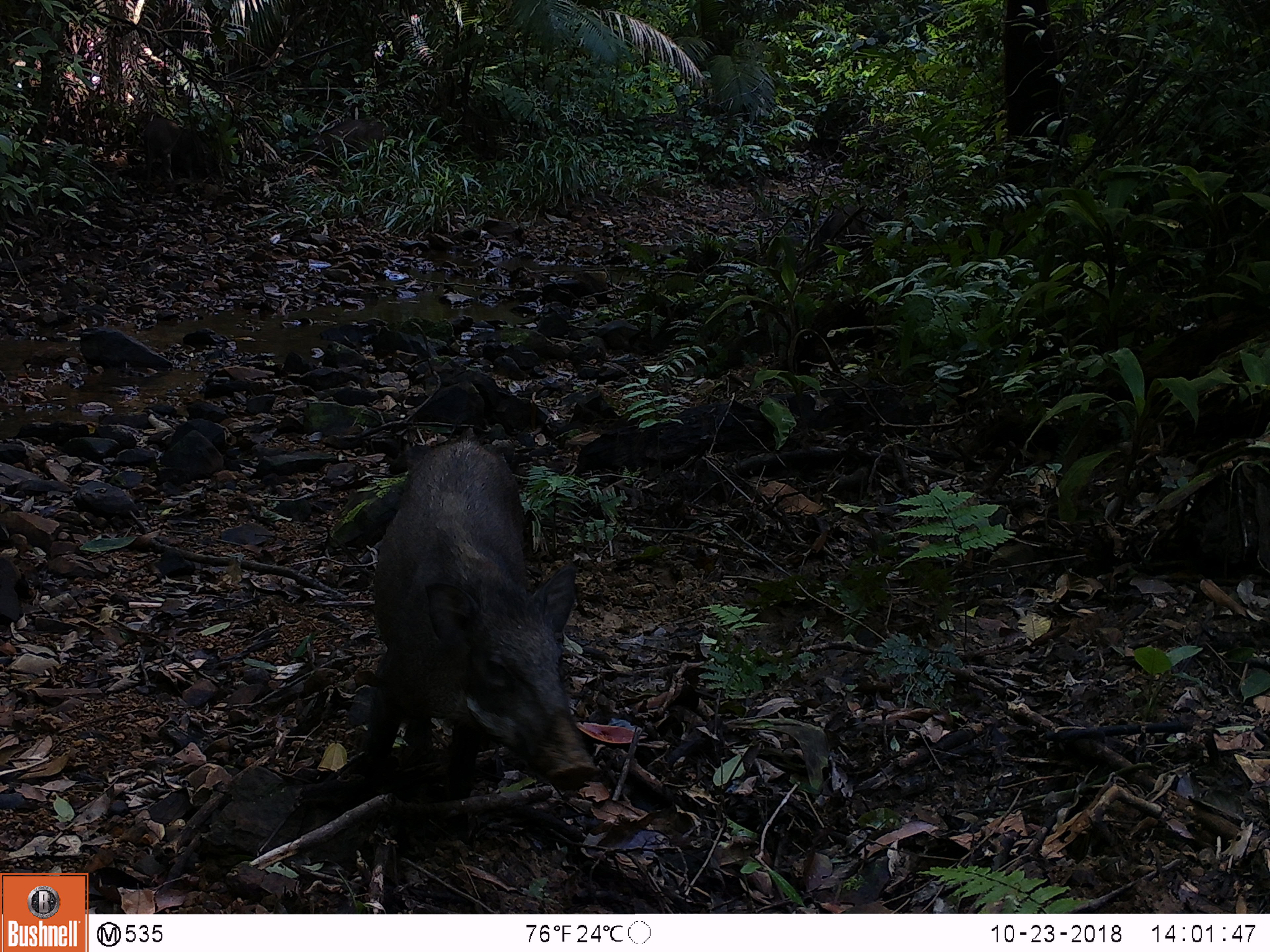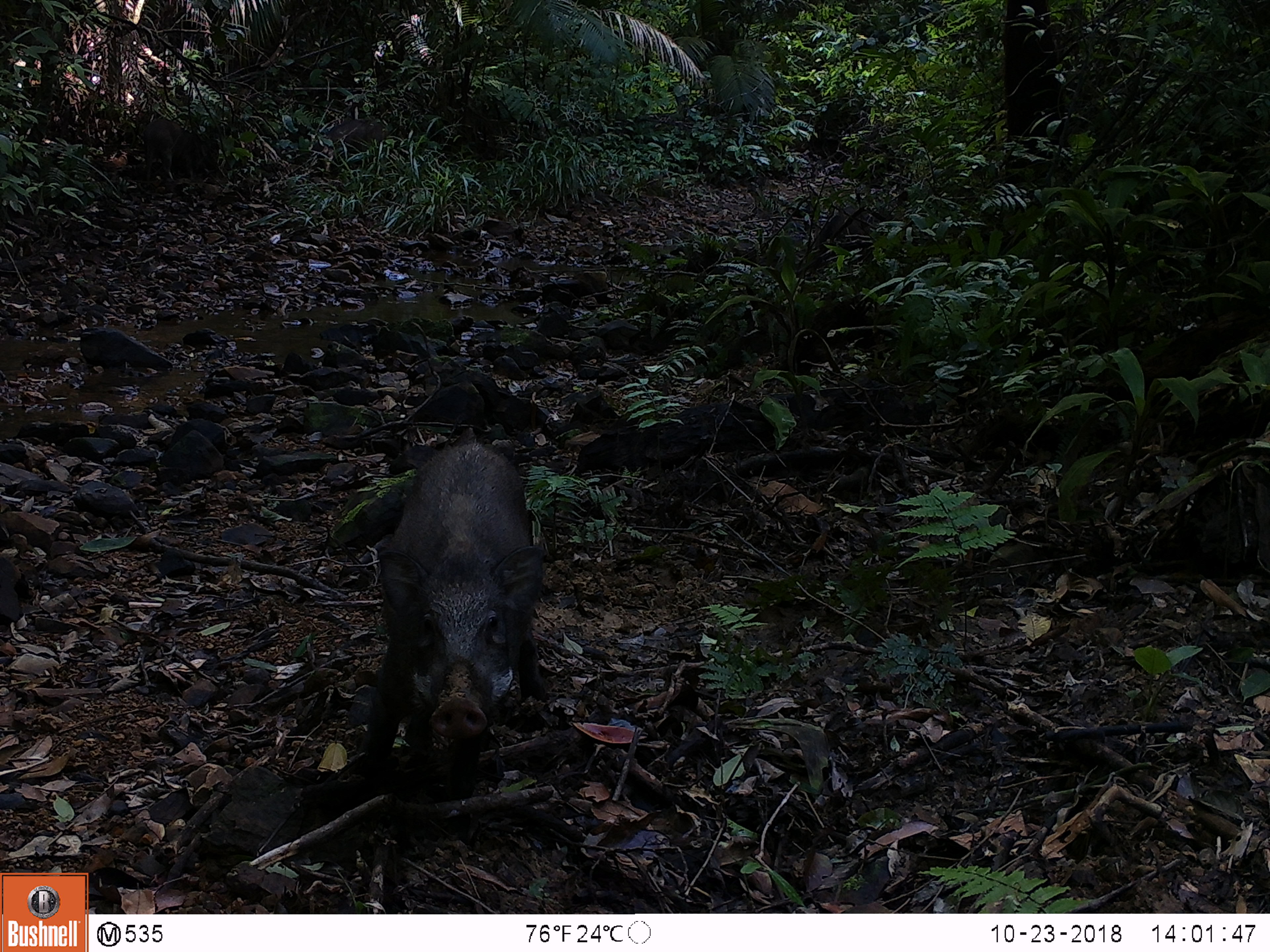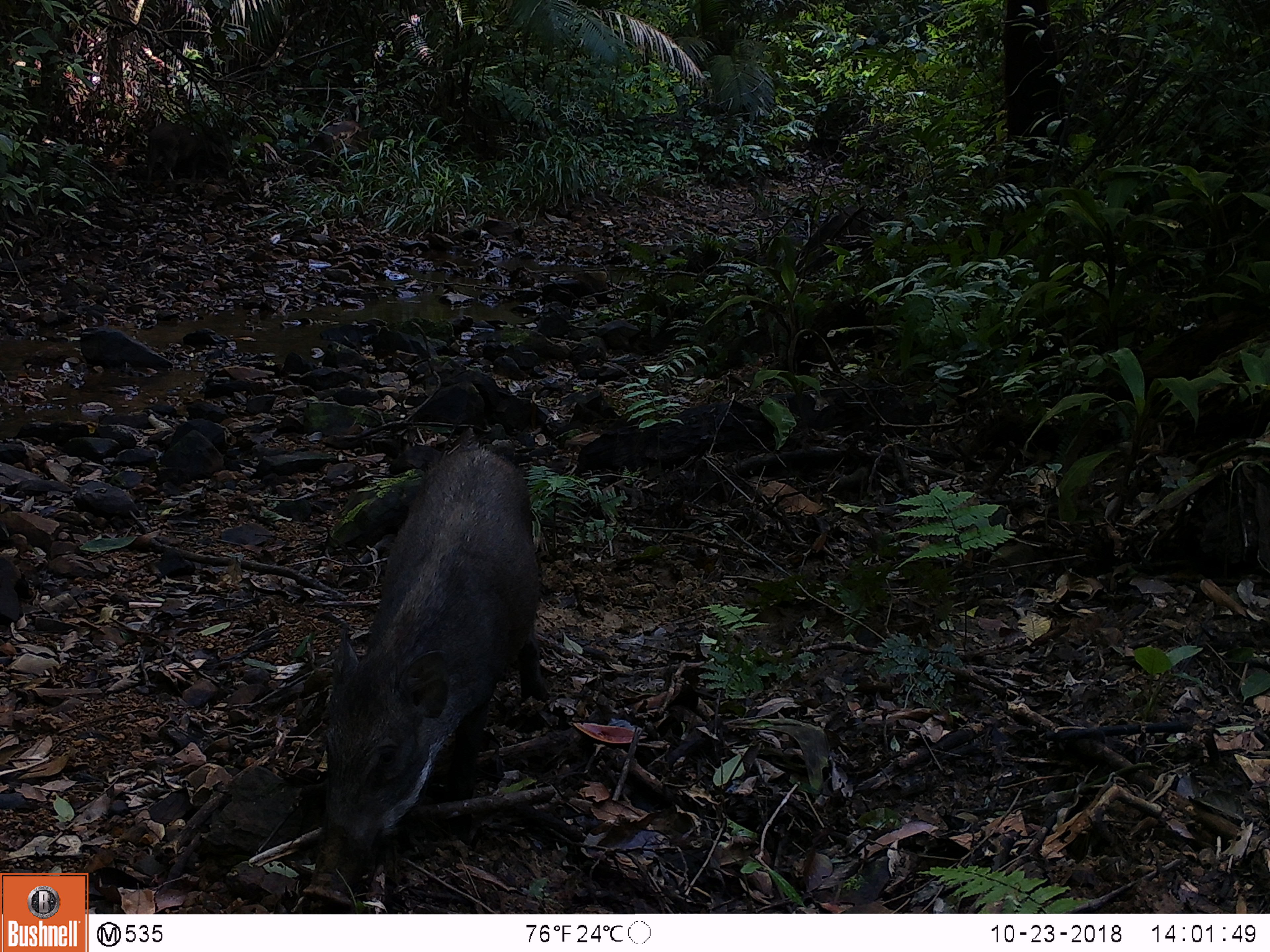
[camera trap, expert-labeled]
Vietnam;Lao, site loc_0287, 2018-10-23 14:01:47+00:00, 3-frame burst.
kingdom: Animalia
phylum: Chordata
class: Mammalia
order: Artiodactyla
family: Suidae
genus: Sus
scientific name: Sus scrofa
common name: eurasian wild pig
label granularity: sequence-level